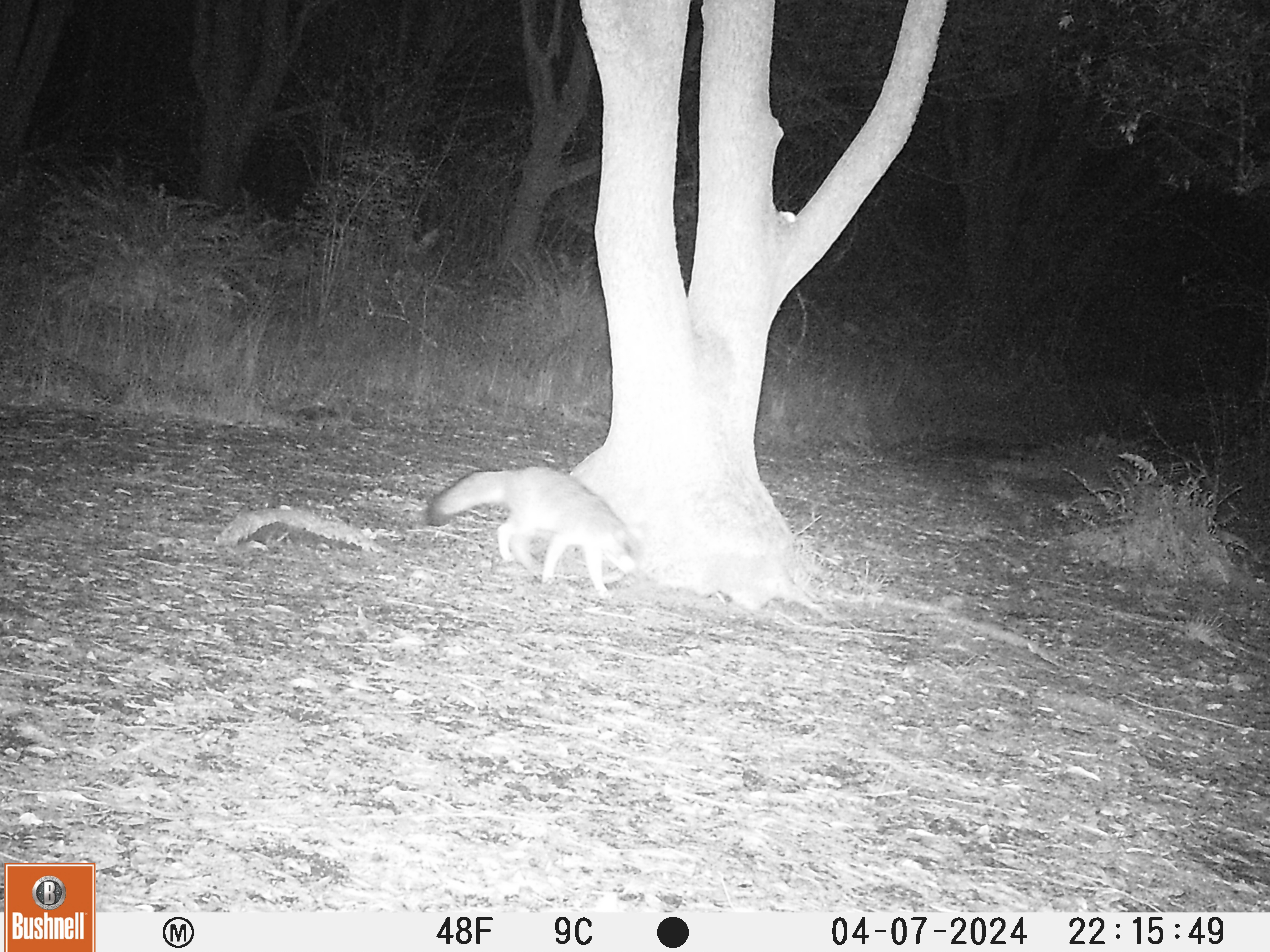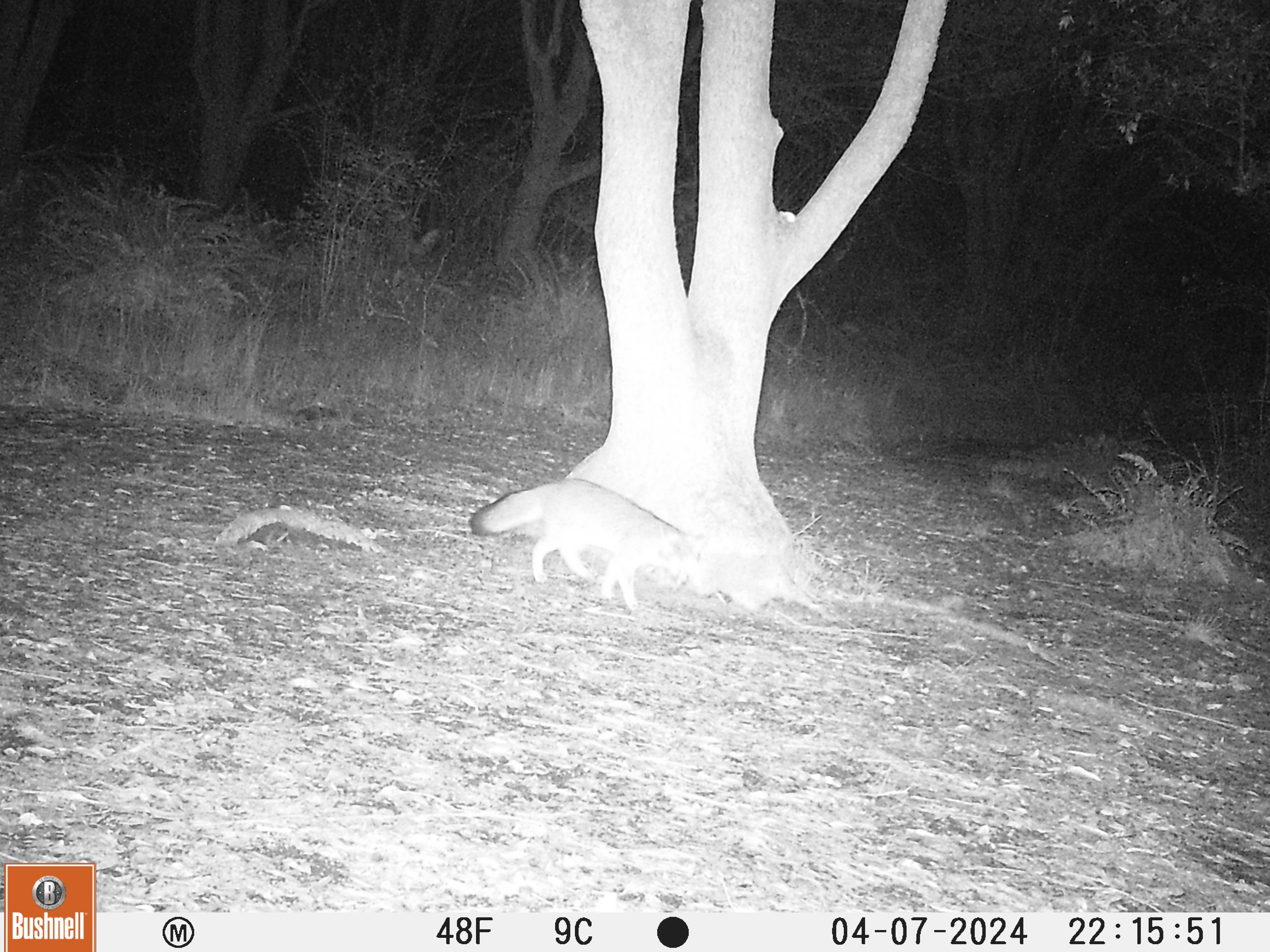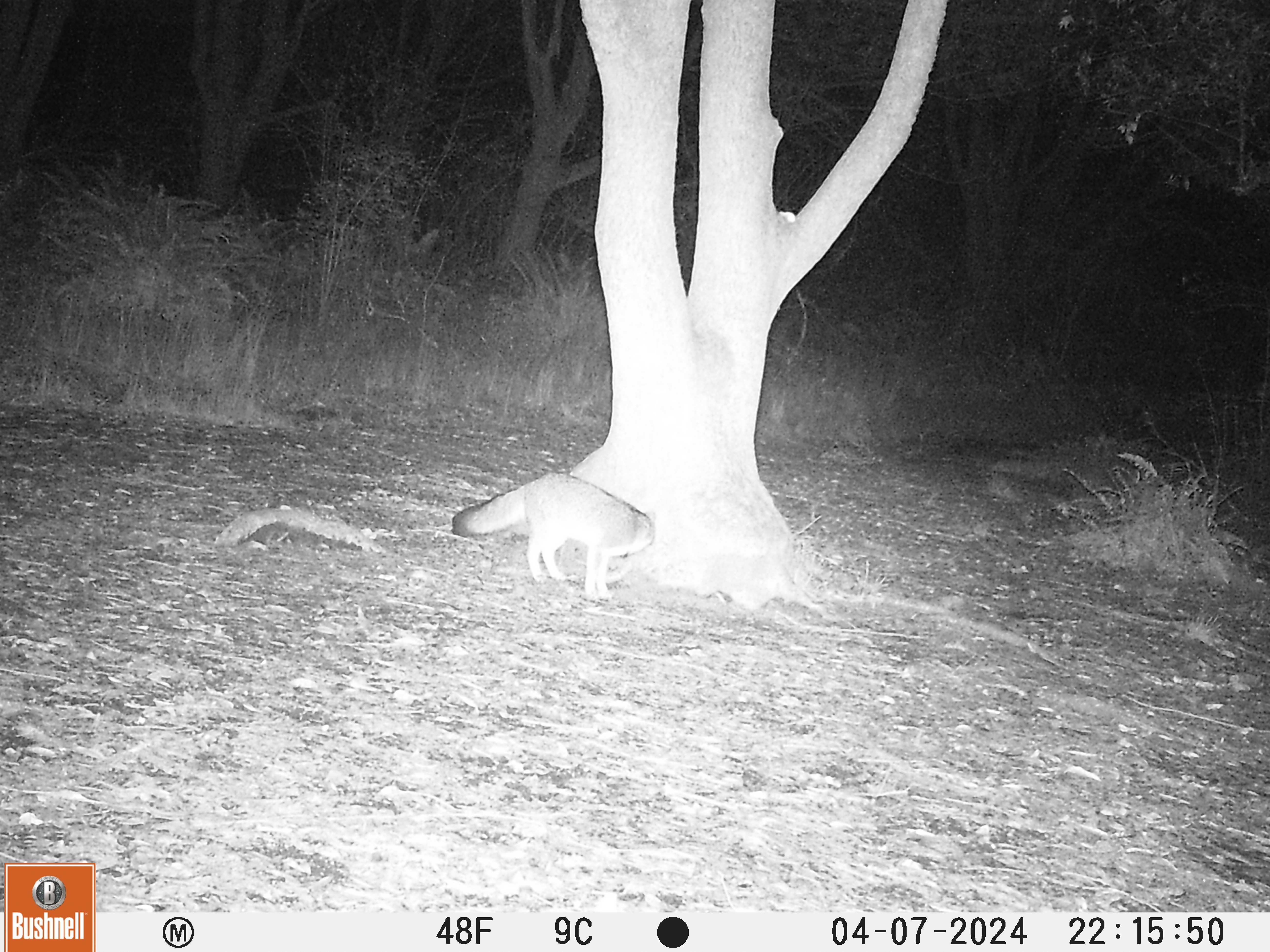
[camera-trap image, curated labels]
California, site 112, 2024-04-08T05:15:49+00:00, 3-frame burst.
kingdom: Animalia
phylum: Chordata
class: Mammalia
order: Carnivora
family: Canidae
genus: Urocyon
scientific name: Urocyon cinereoargenteus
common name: gray fox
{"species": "gray fox (Urocyon cinereoargenteus)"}